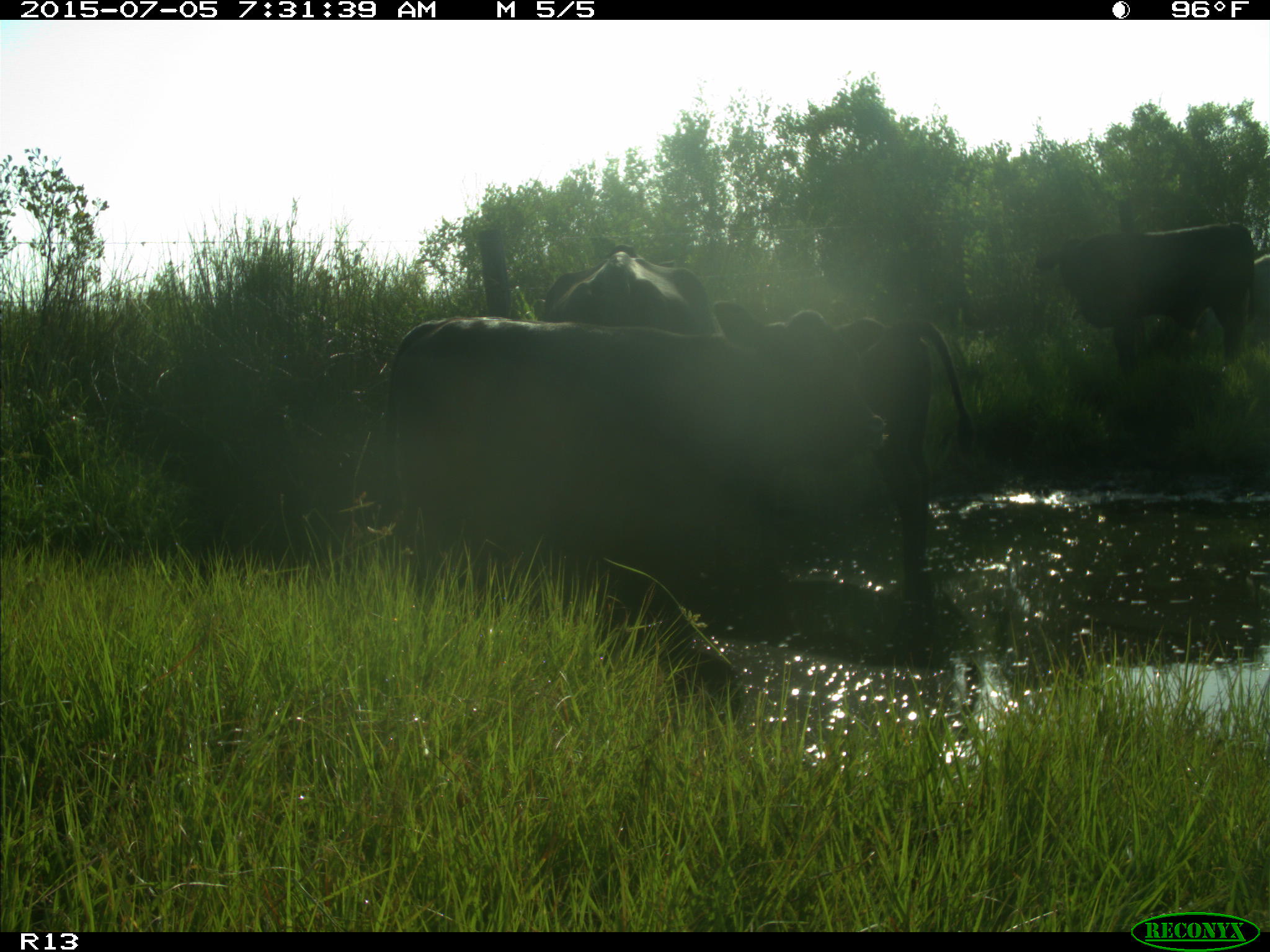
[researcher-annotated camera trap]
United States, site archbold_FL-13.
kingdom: Animalia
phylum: Chordata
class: Mammalia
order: Artiodactyla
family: Bovidae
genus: Bos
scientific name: Bos taurus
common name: domestic cow